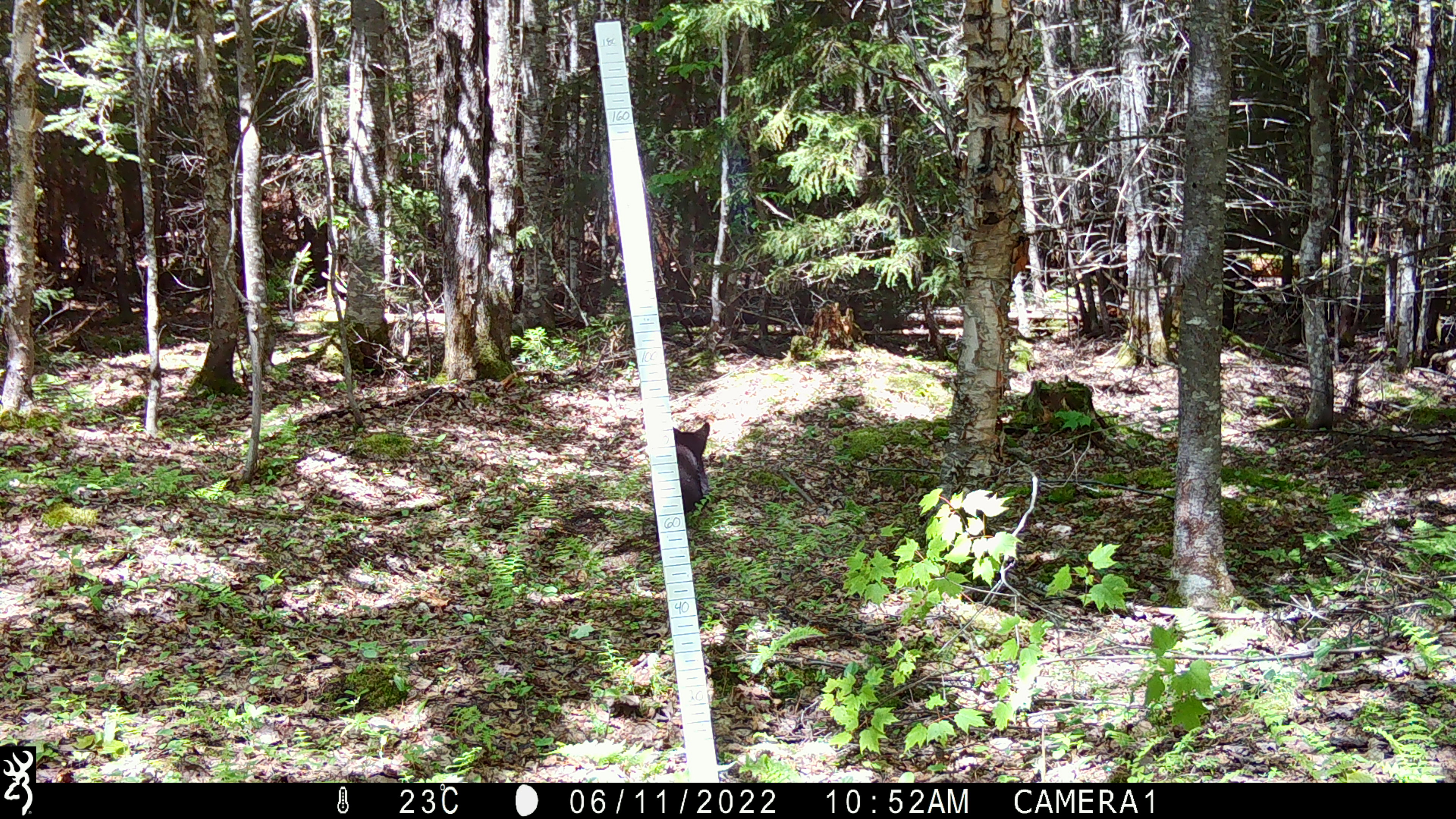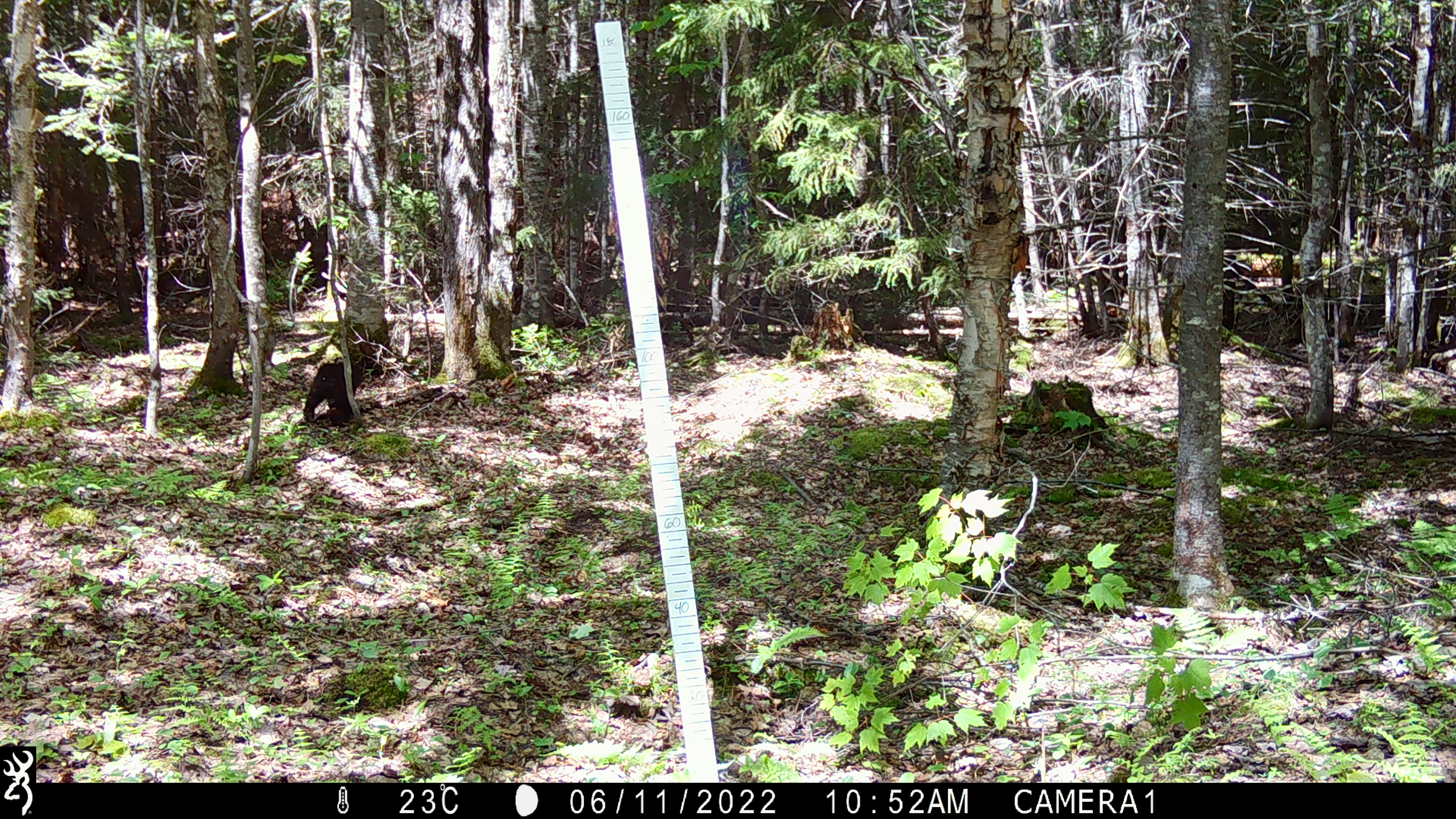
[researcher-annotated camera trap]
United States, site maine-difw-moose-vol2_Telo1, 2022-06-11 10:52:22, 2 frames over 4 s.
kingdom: Animalia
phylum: Chordata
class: Mammalia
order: Carnivora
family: Ursidae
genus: Ursus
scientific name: Ursus americanus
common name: black bear